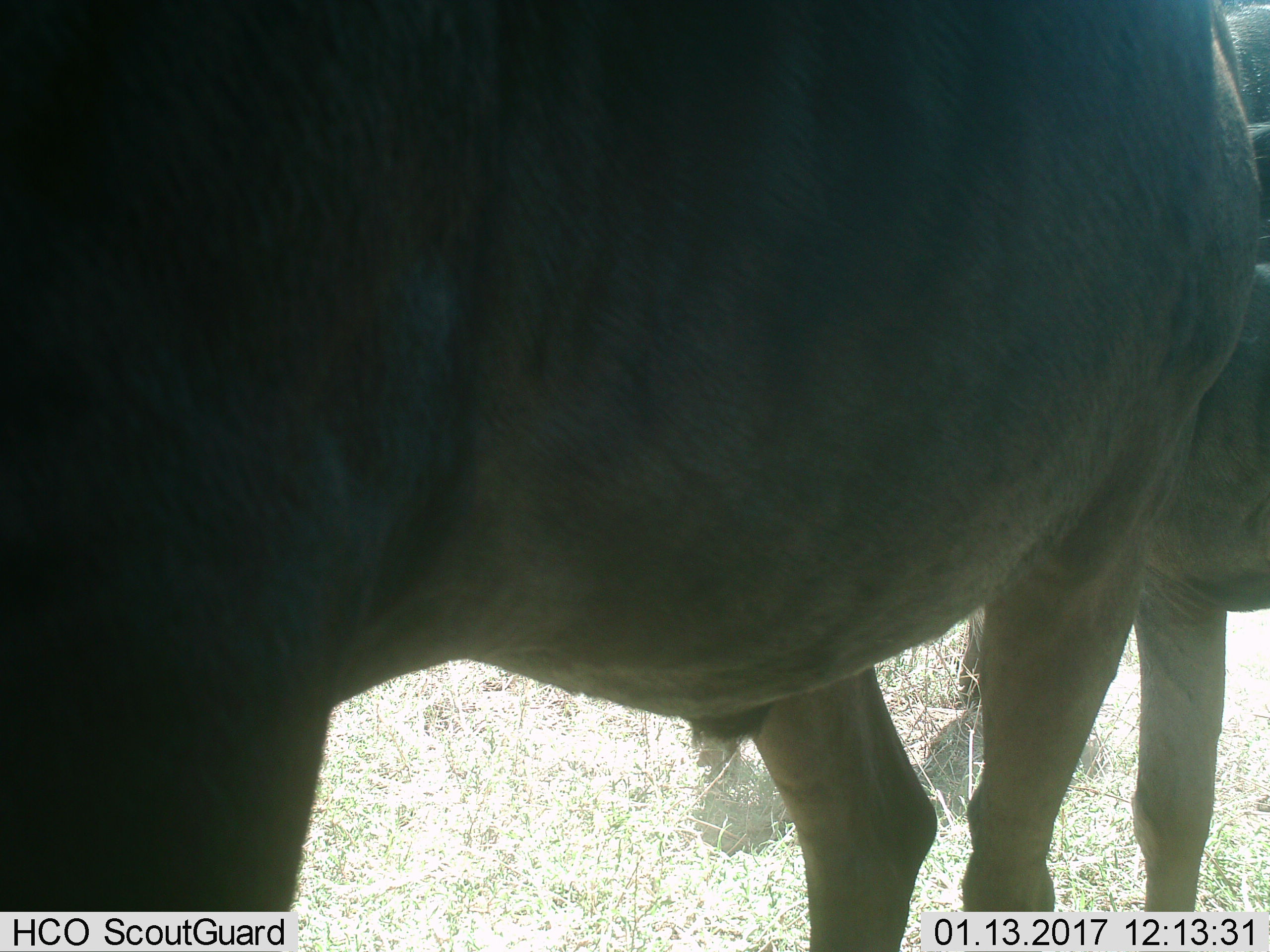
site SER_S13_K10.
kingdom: Animalia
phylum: Chordata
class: Mammalia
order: Artiodactyla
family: Bovidae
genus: Connochaetes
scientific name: Connochaetes taurinus taurinus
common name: blue wildebeest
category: wildebeestblue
Wildebeestblue (blue wildebeest) (Connochaetes taurinus taurinus), count 3. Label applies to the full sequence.